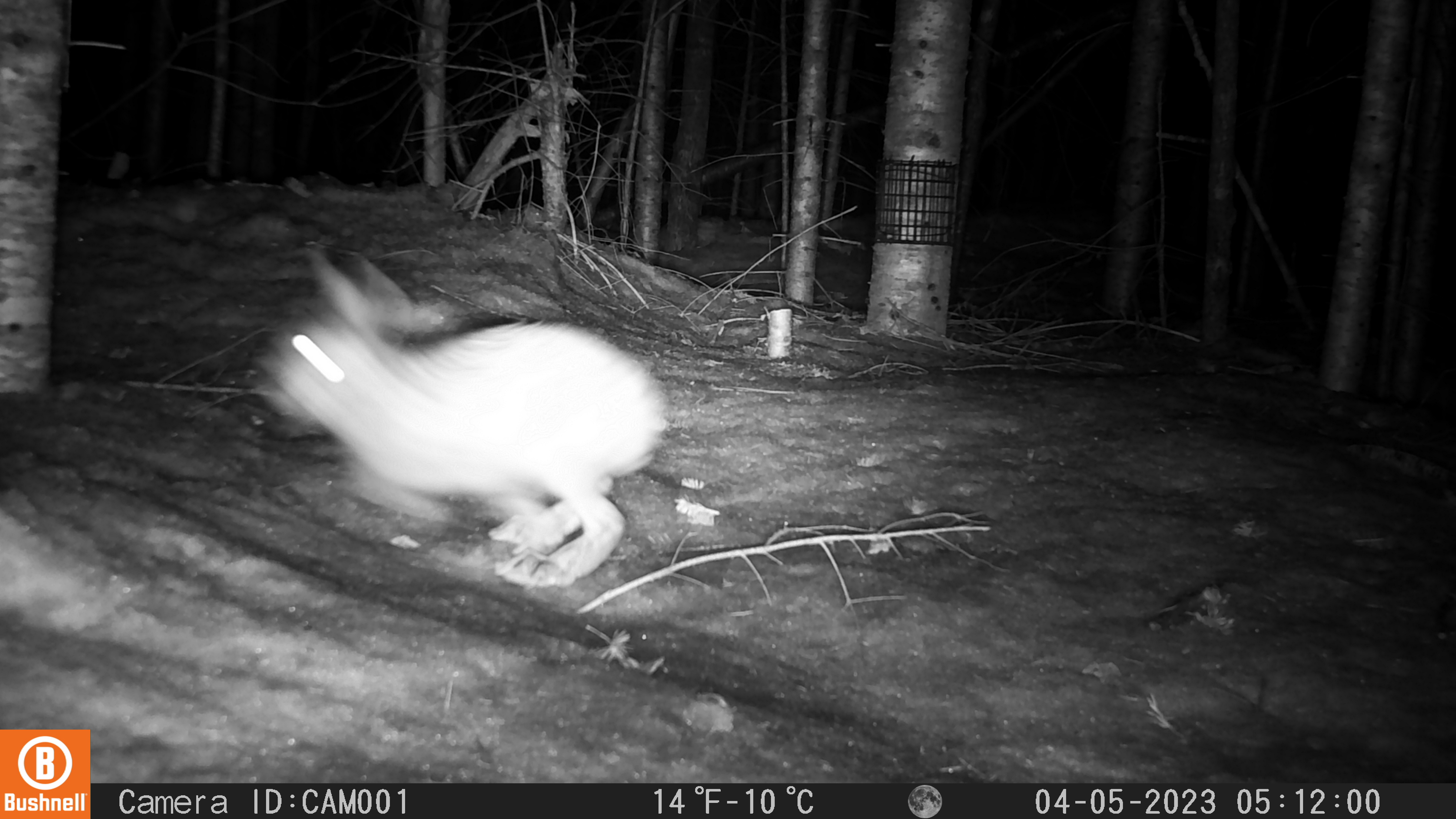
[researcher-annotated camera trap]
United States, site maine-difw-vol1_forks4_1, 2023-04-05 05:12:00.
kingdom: Animalia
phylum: Chordata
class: Mammalia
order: Lagomorpha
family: Leporidae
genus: Lepus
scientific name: Lepus americanus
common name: snowshoe hare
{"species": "snowshoe hare (Lepus americanus)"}